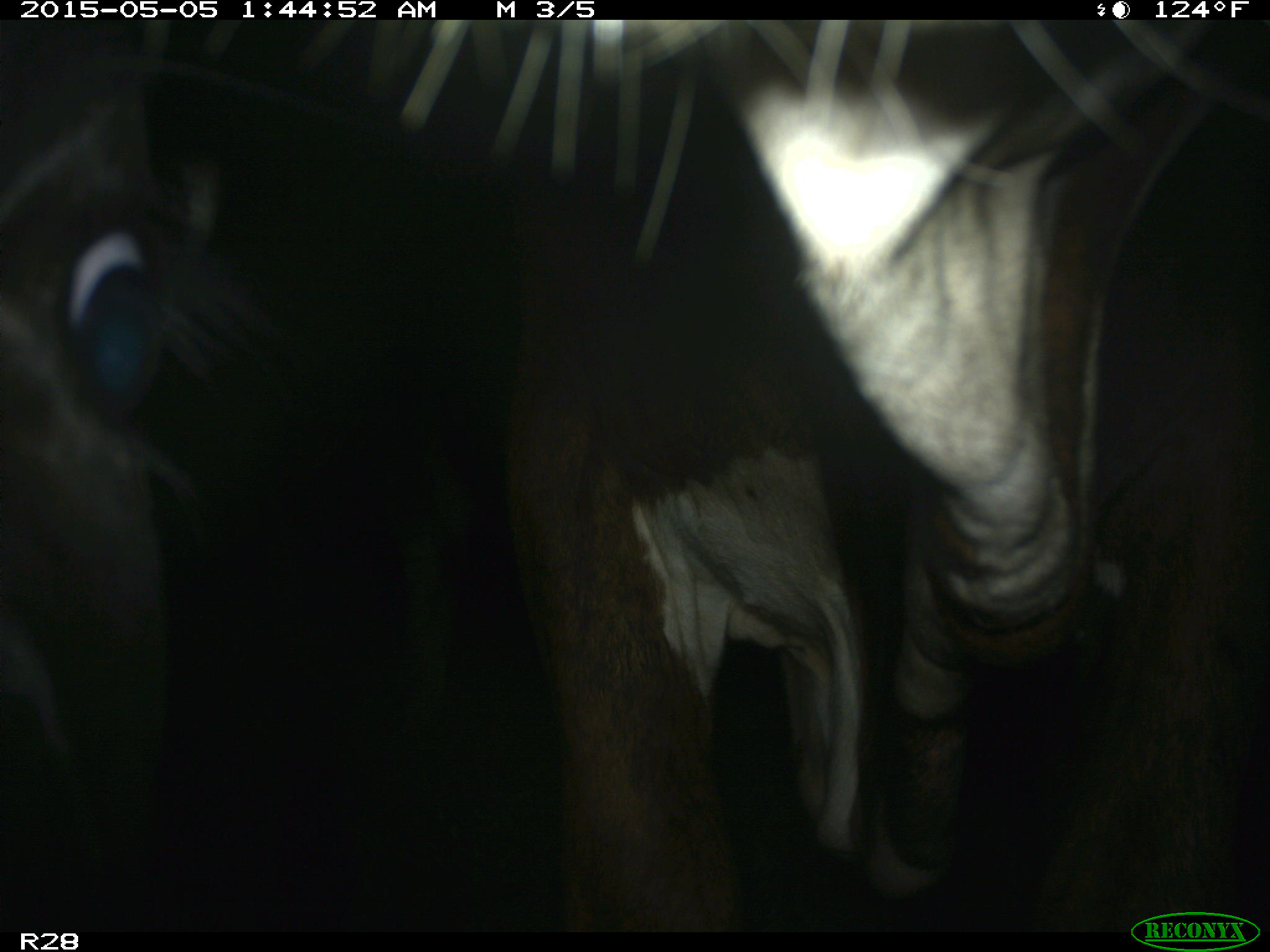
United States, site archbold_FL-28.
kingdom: Animalia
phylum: Chordata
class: Mammalia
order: Artiodactyla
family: Bovidae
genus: Bos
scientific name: Bos taurus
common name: domestic cow